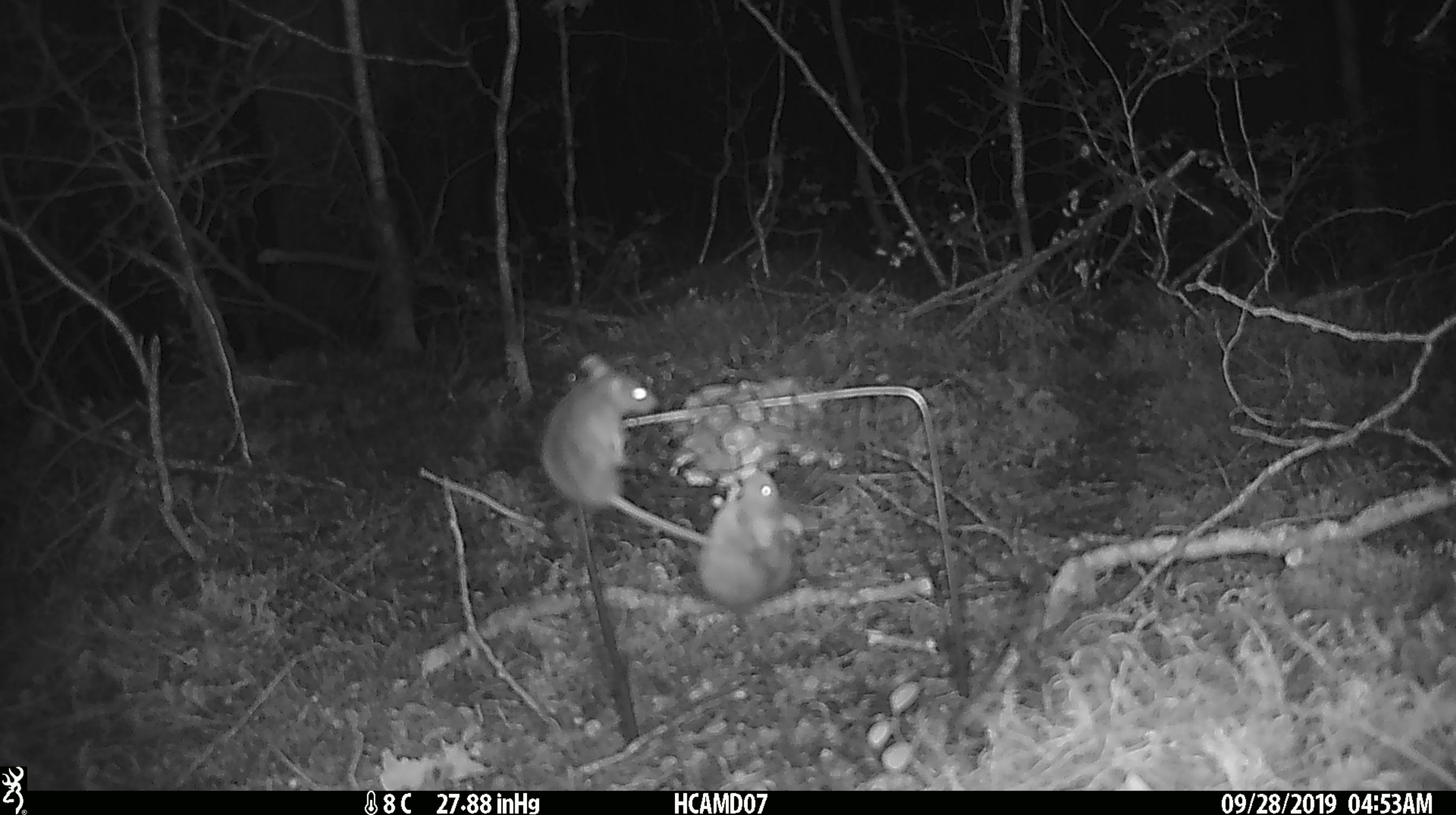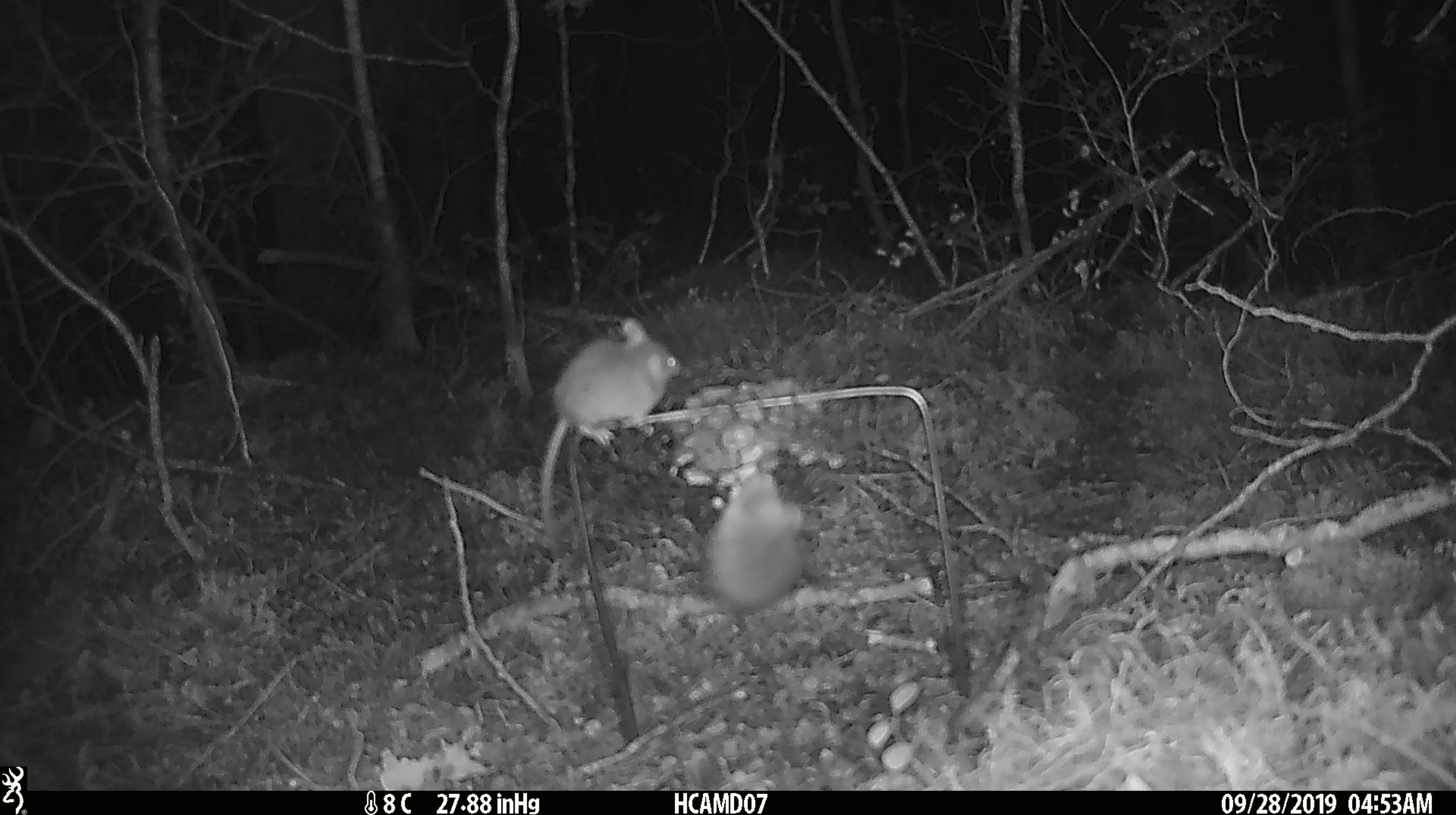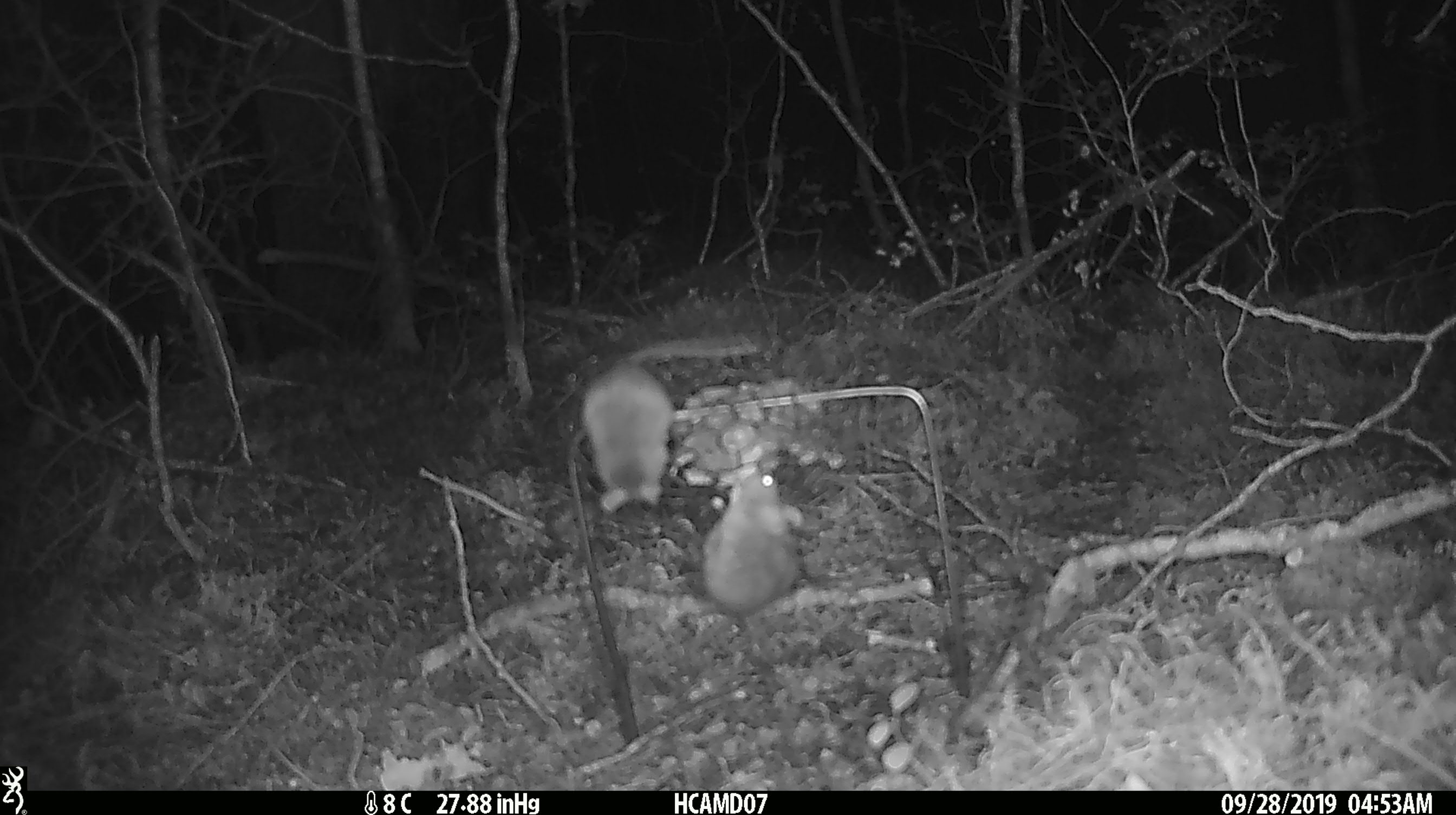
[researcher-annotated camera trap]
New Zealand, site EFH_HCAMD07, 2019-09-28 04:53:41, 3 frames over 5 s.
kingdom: Animalia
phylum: Chordata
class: Mammalia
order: Rodentia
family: Muridae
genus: Mus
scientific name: Mus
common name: mouse